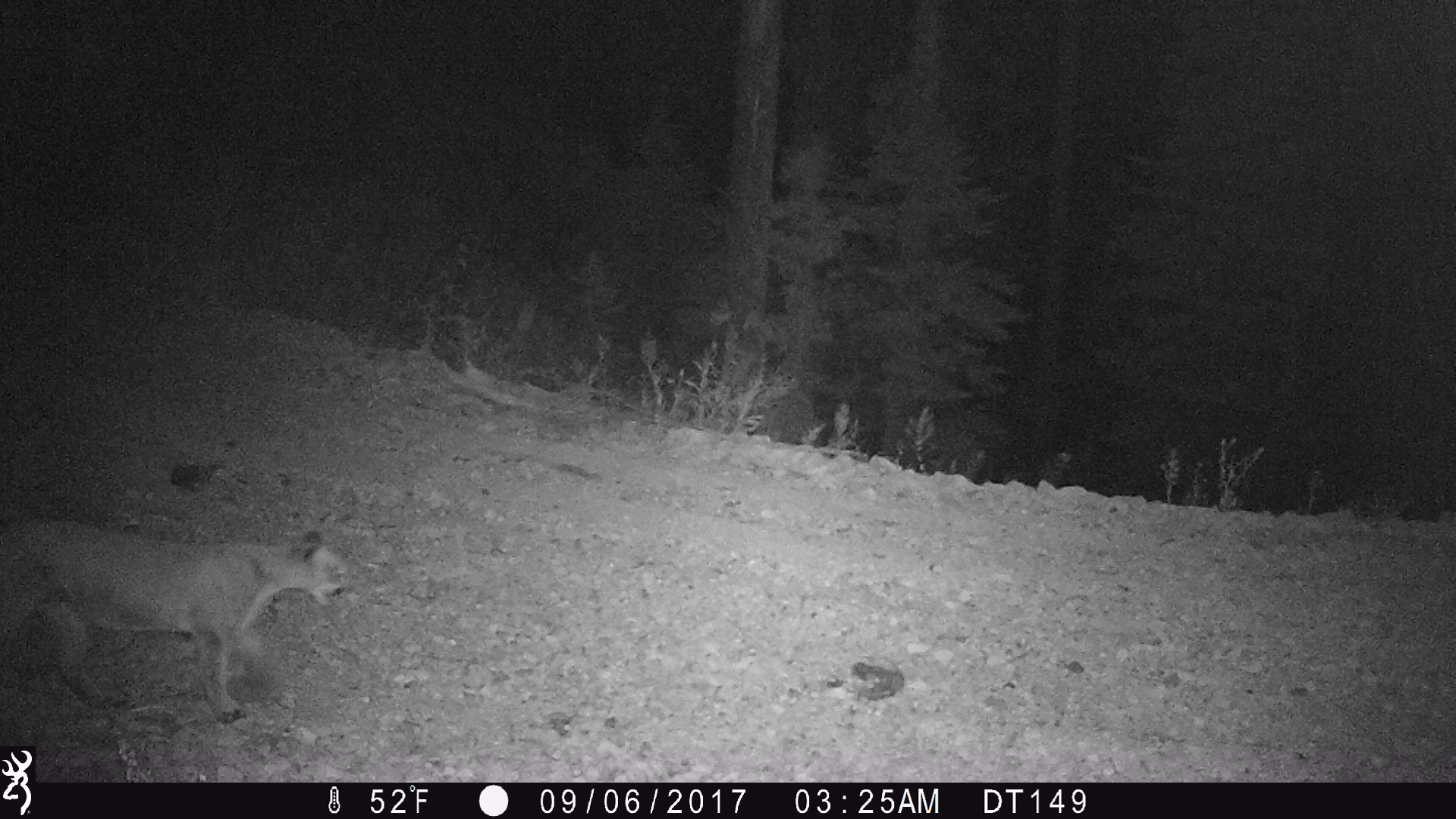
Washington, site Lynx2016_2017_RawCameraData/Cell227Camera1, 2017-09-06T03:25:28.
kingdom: Animalia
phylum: Chordata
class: Mammalia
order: Carnivora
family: Felidae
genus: Puma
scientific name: Puma concolor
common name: mountain lion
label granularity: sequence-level